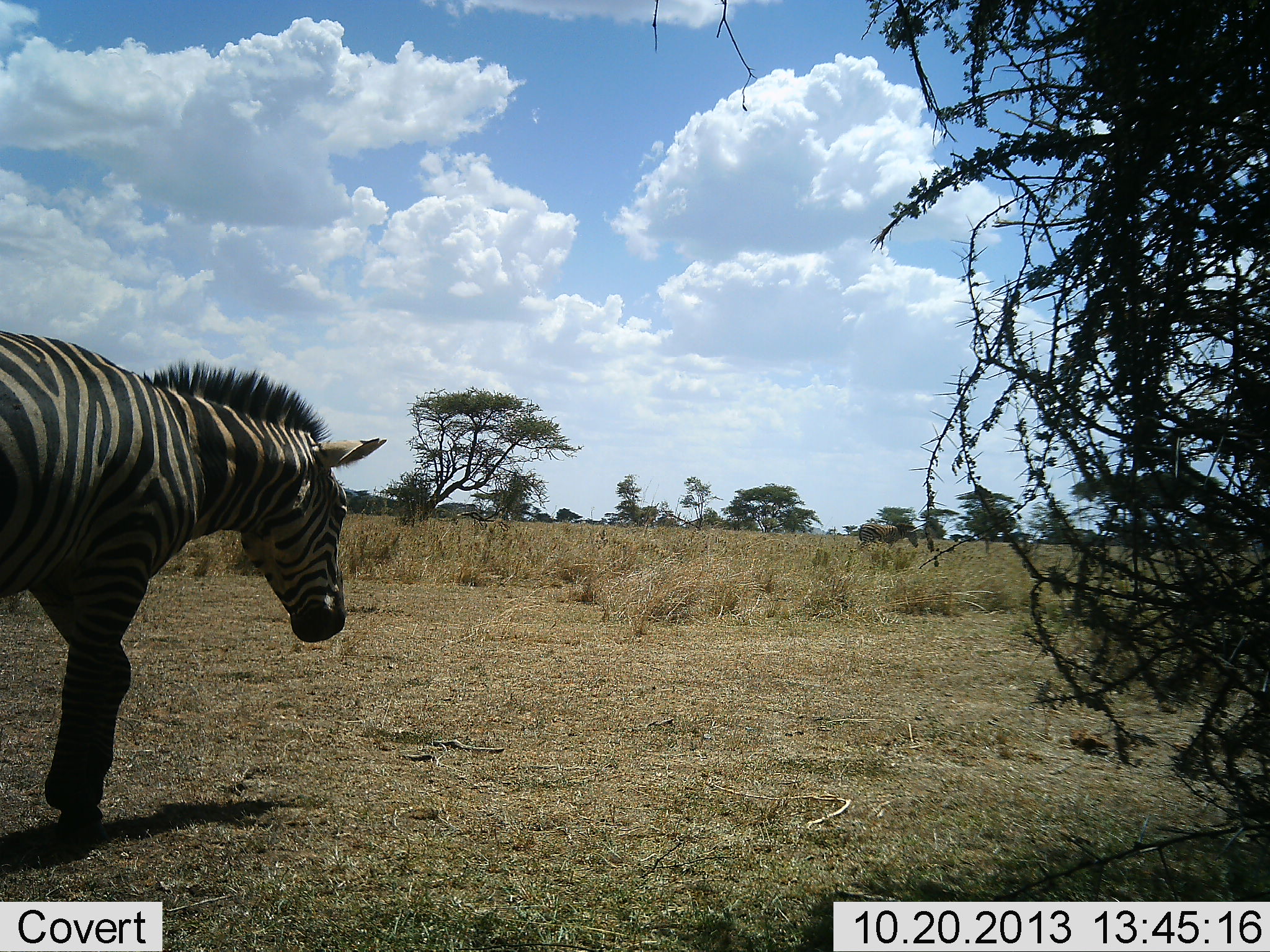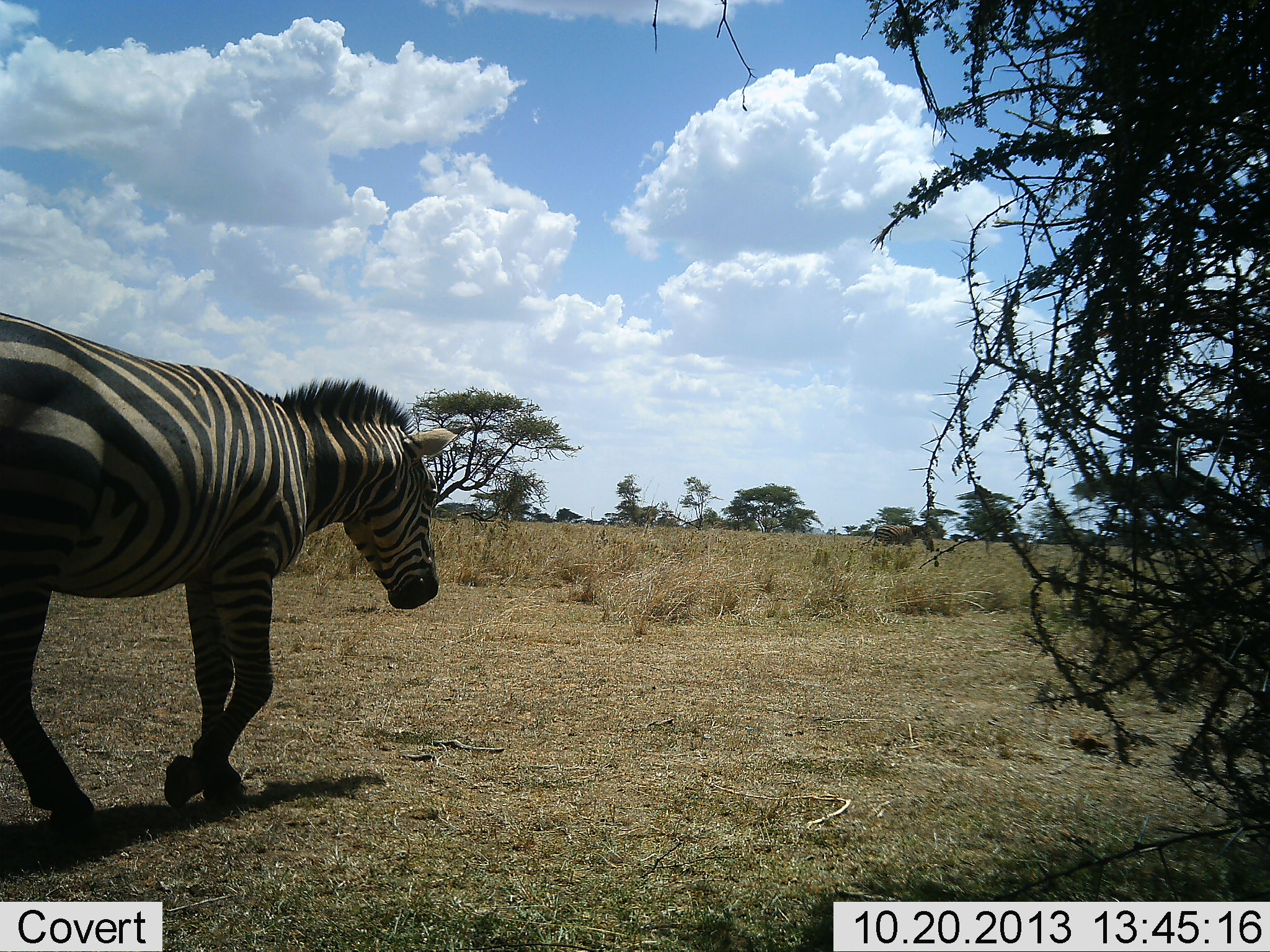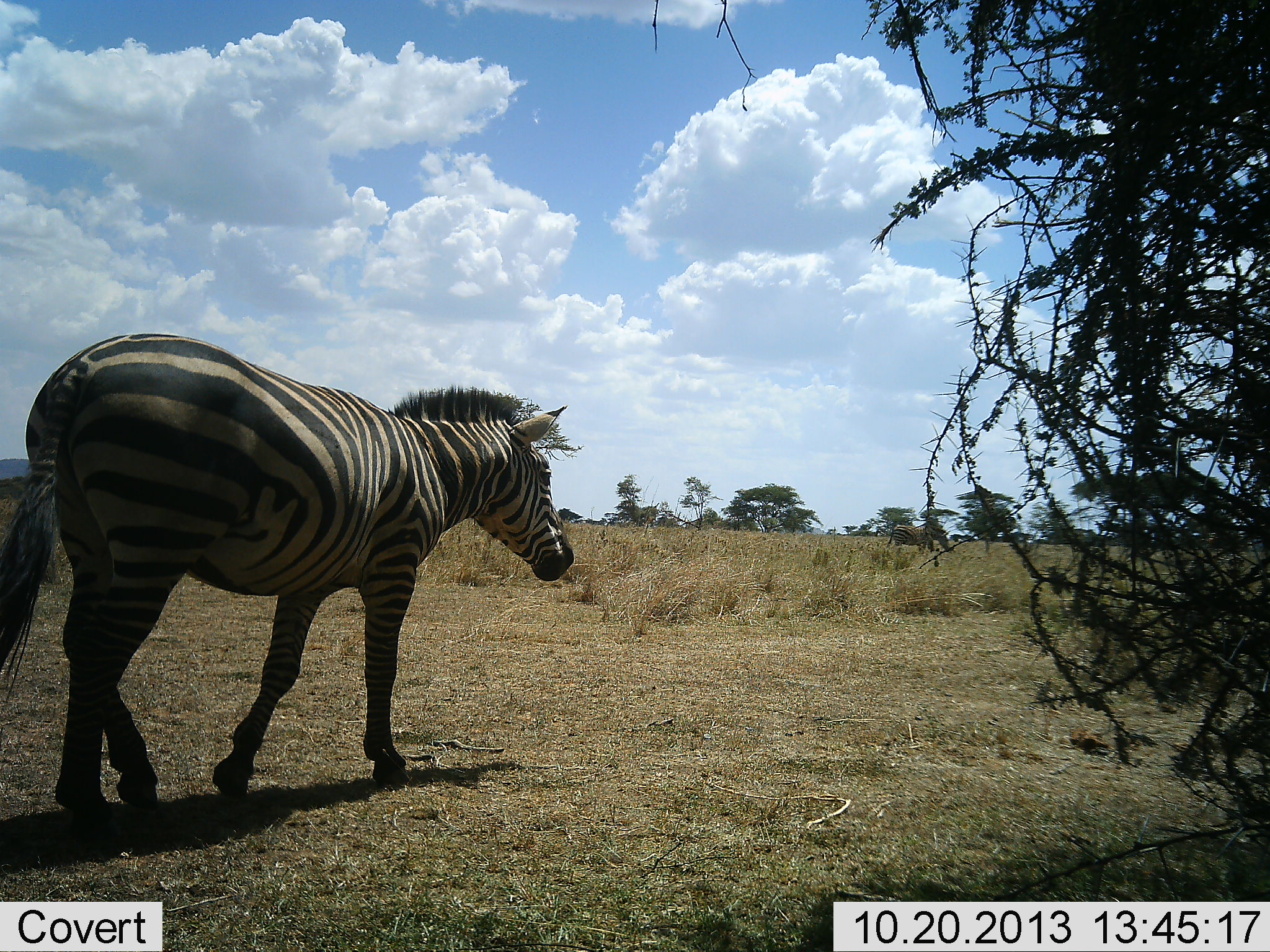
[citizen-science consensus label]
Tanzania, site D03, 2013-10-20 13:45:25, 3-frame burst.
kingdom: Animalia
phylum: Chordata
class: Mammalia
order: Perissodactyla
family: Equidae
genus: Equus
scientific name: Equus quagga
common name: plains zebra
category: zebra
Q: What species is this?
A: Zebra (plains zebra) (Equus quagga).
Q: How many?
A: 2.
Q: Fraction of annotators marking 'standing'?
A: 0%.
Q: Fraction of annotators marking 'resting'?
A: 0%.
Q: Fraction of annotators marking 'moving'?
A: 100%.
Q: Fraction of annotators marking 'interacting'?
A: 0%.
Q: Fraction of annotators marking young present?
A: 0%.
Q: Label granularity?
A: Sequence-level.